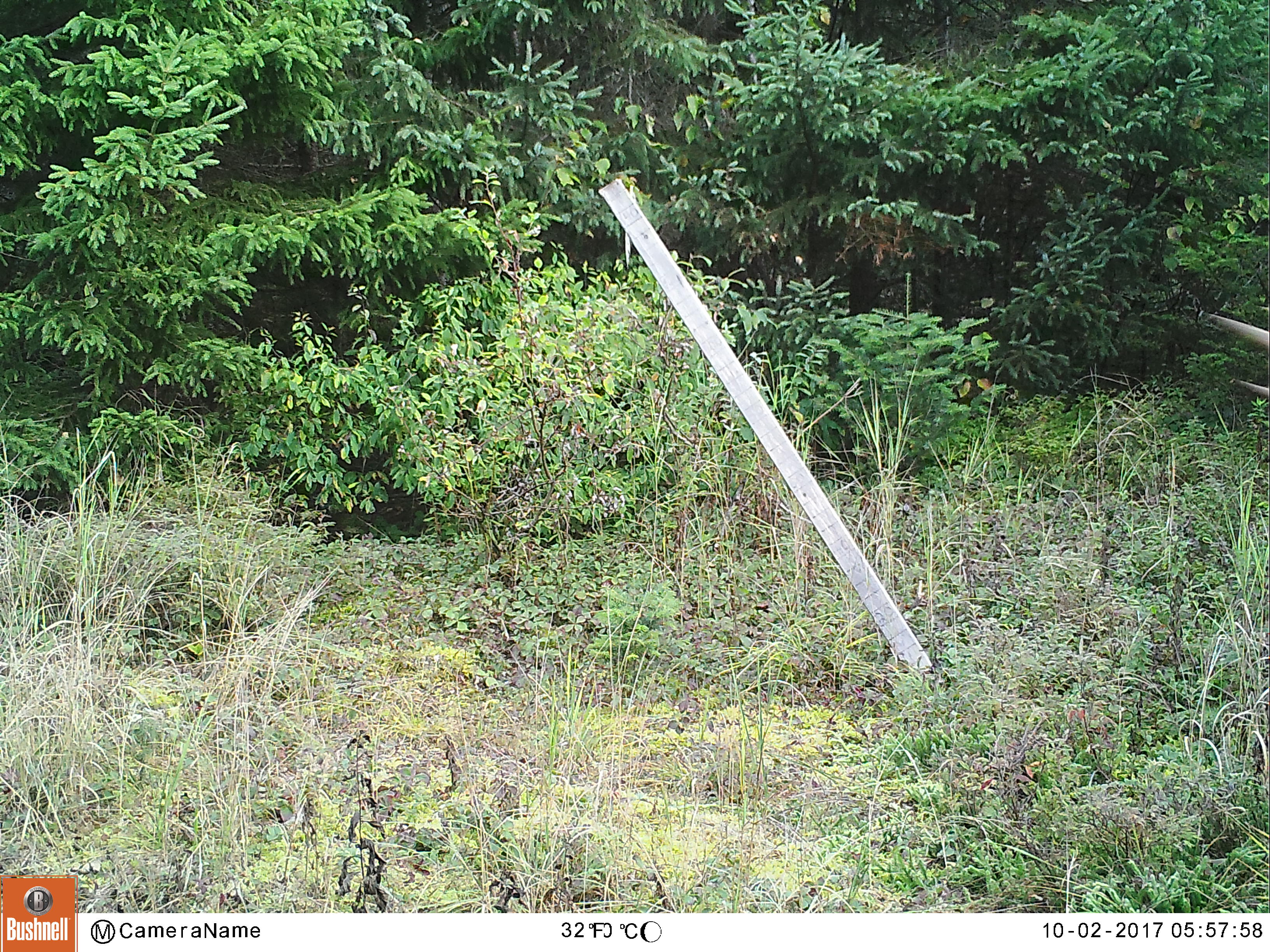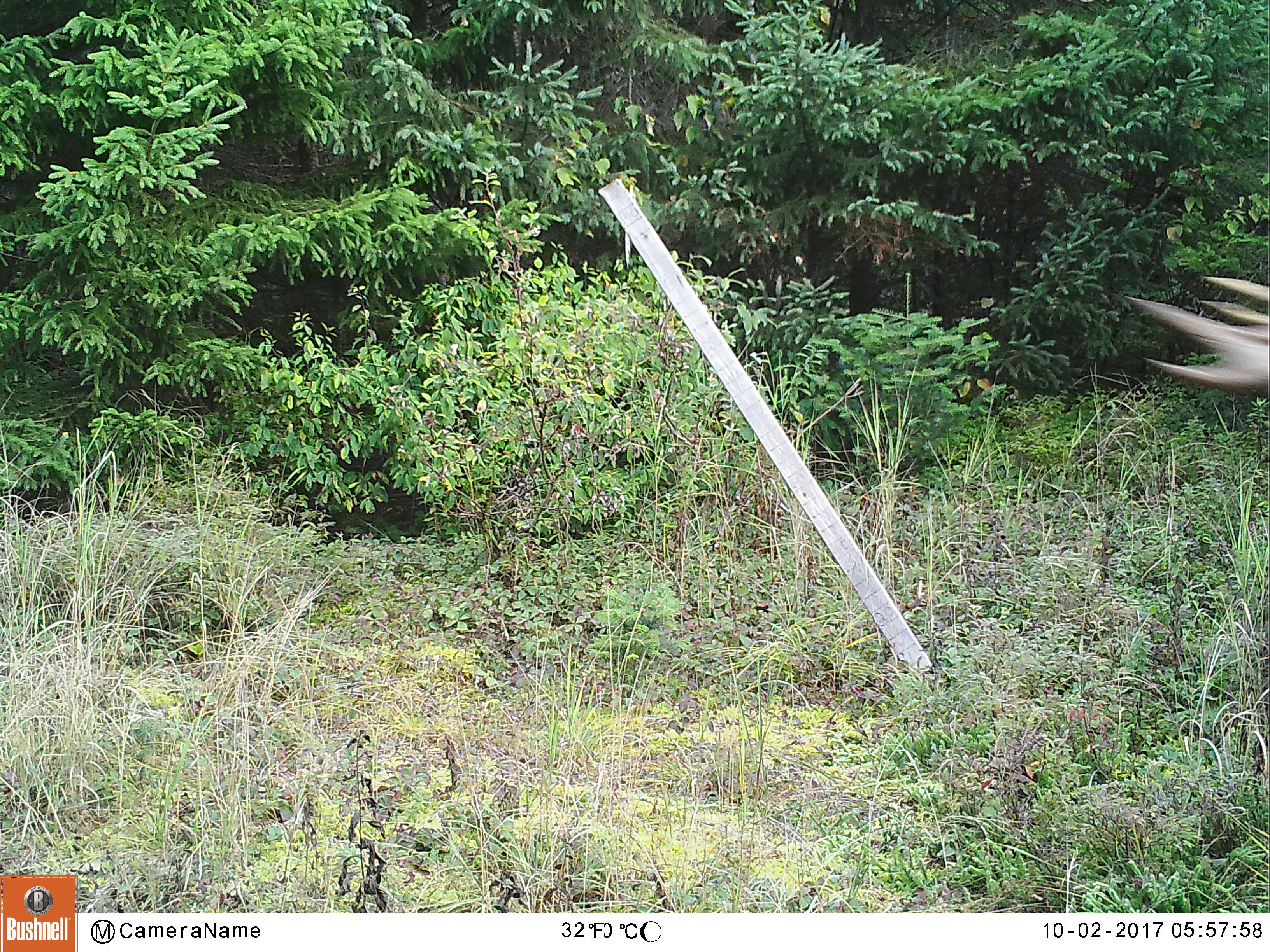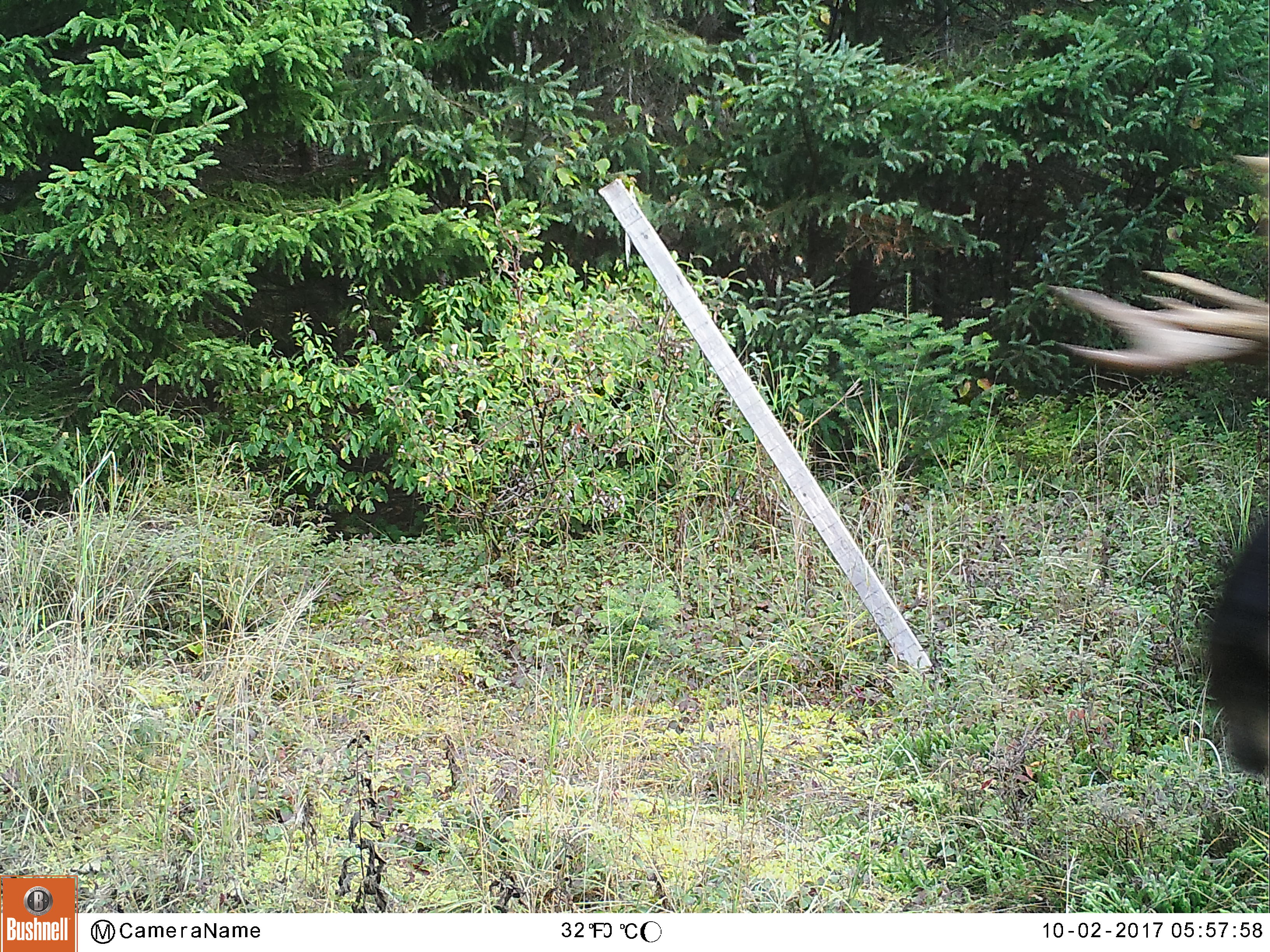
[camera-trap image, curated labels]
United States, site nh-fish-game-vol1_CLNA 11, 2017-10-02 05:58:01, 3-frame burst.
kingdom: Animalia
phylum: Chordata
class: Mammalia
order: Artiodactyla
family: Cervidae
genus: Alces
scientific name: Alces alces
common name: moose